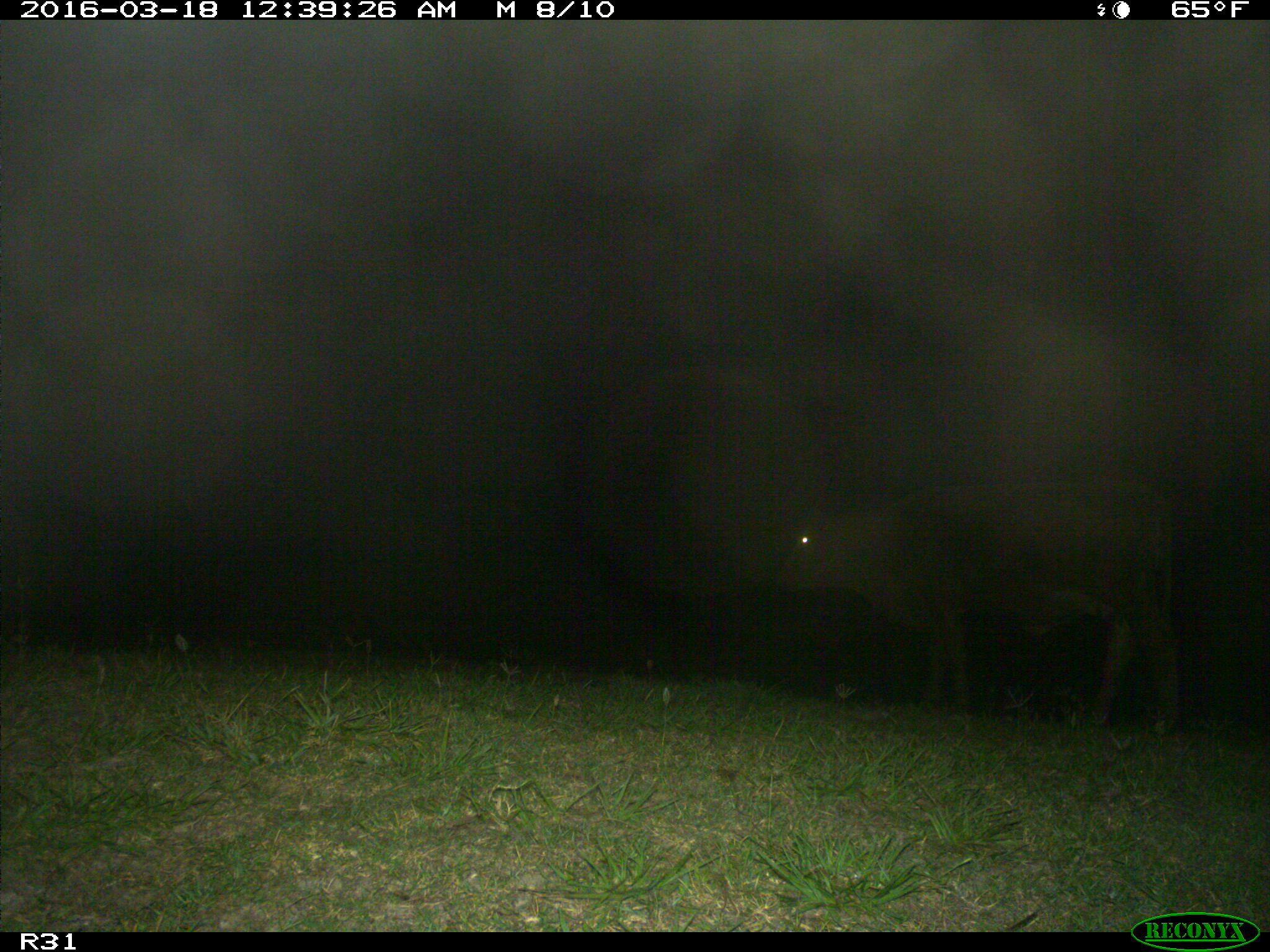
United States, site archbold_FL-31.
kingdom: Animalia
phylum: Chordata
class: Mammalia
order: Artiodactyla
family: Bovidae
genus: Bos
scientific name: Bos taurus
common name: domestic cow